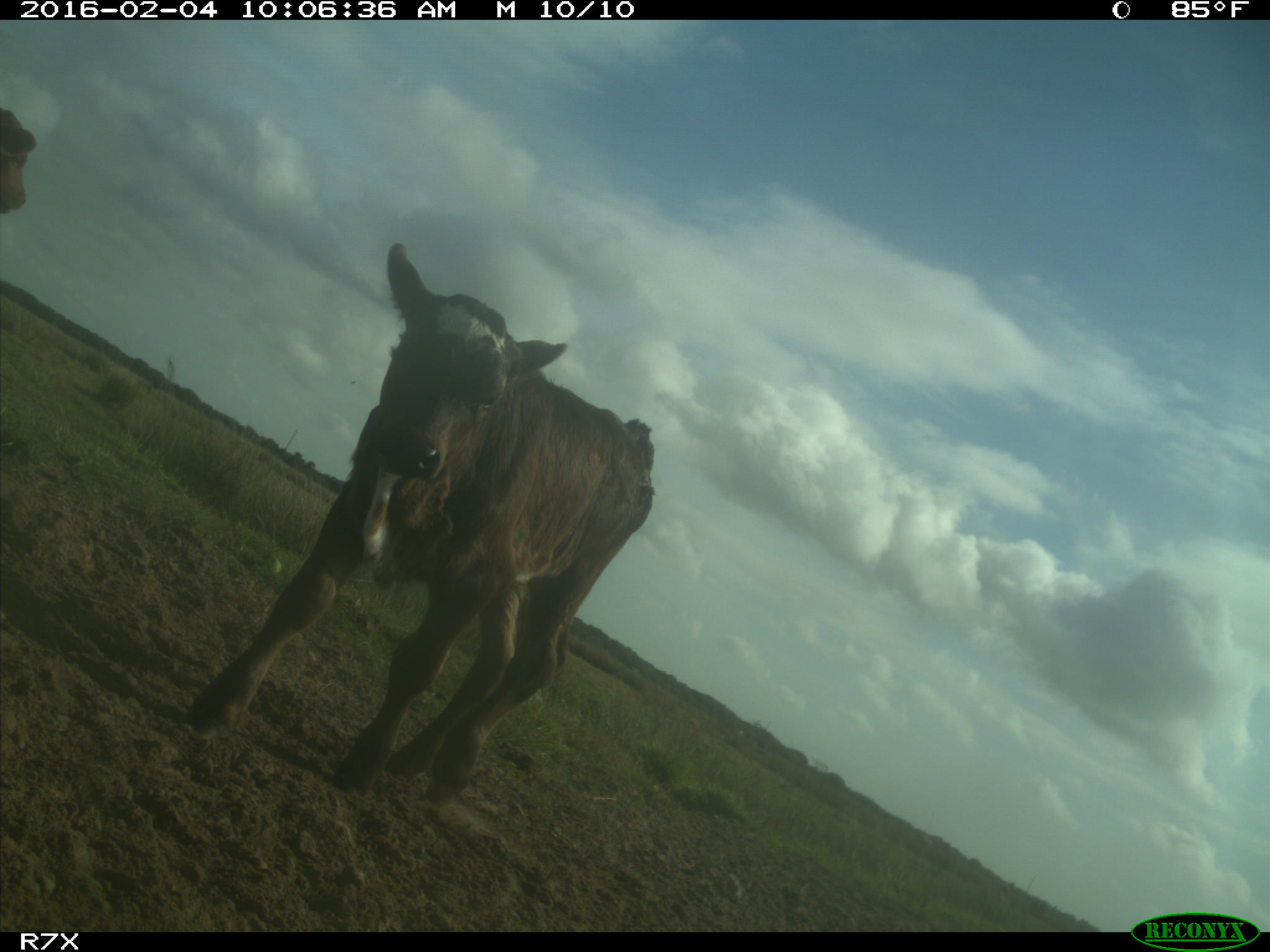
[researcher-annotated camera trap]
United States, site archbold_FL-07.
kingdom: Animalia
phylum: Chordata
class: Mammalia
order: Artiodactyla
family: Bovidae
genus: Bos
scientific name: Bos taurus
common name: domestic cow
Bos taurus (domestic cow).